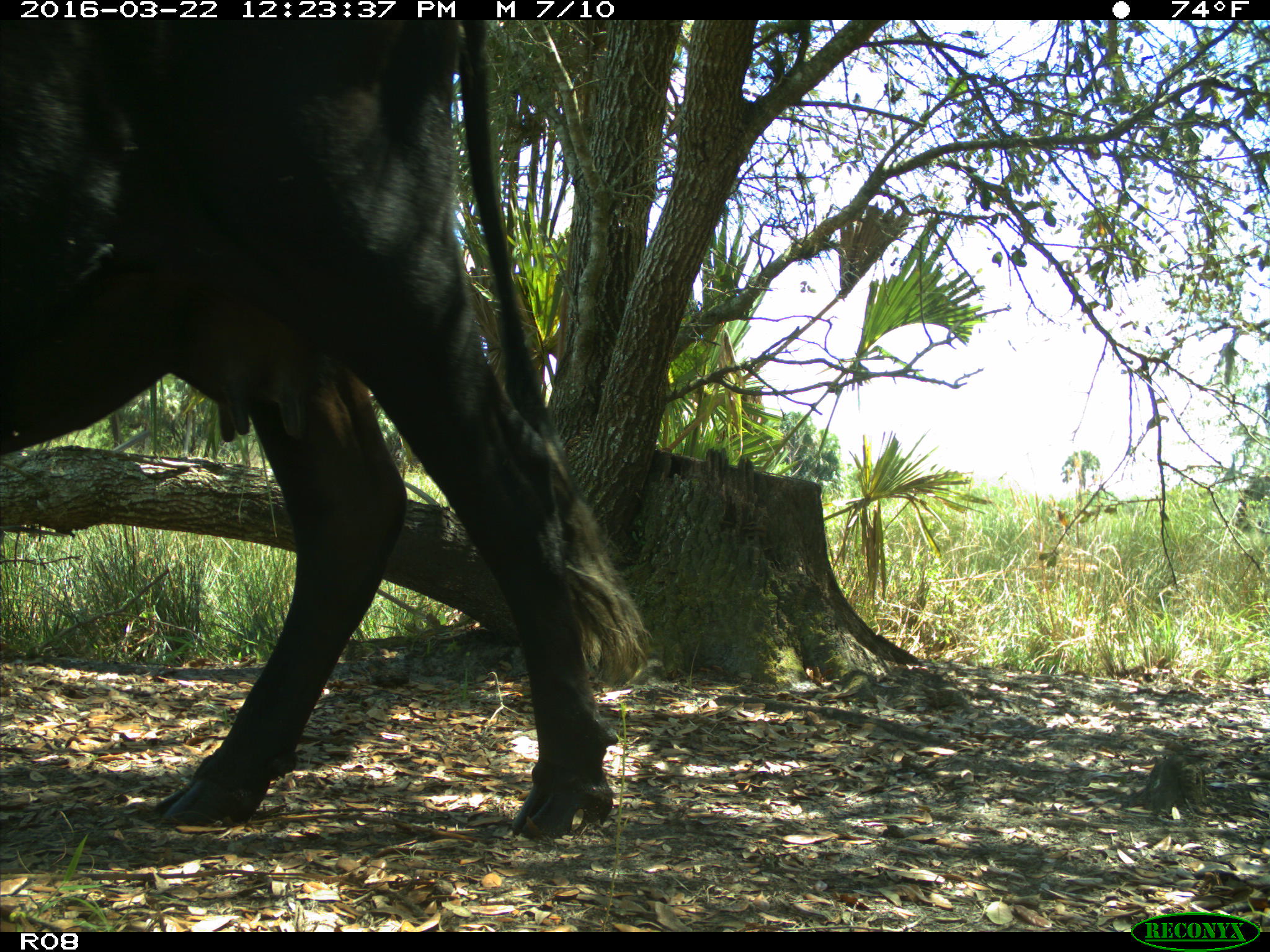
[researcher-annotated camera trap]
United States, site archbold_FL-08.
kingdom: Animalia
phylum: Chordata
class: Mammalia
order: Artiodactyla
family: Bovidae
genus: Bos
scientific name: Bos taurus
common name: domestic cow